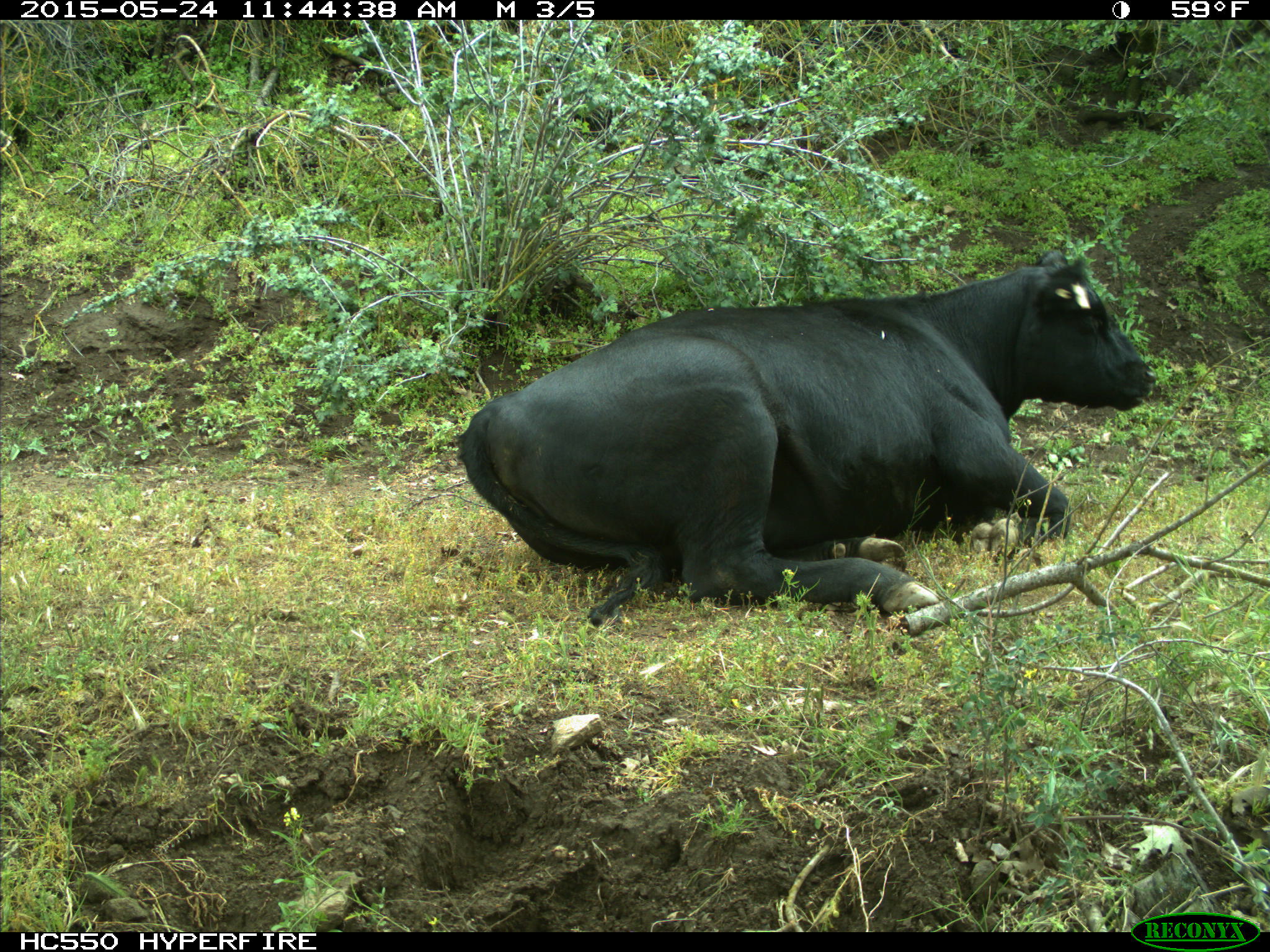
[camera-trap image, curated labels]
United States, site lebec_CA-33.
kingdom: Animalia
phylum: Chordata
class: Mammalia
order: Artiodactyla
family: Bovidae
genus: Bos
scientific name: Bos taurus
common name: domestic cow